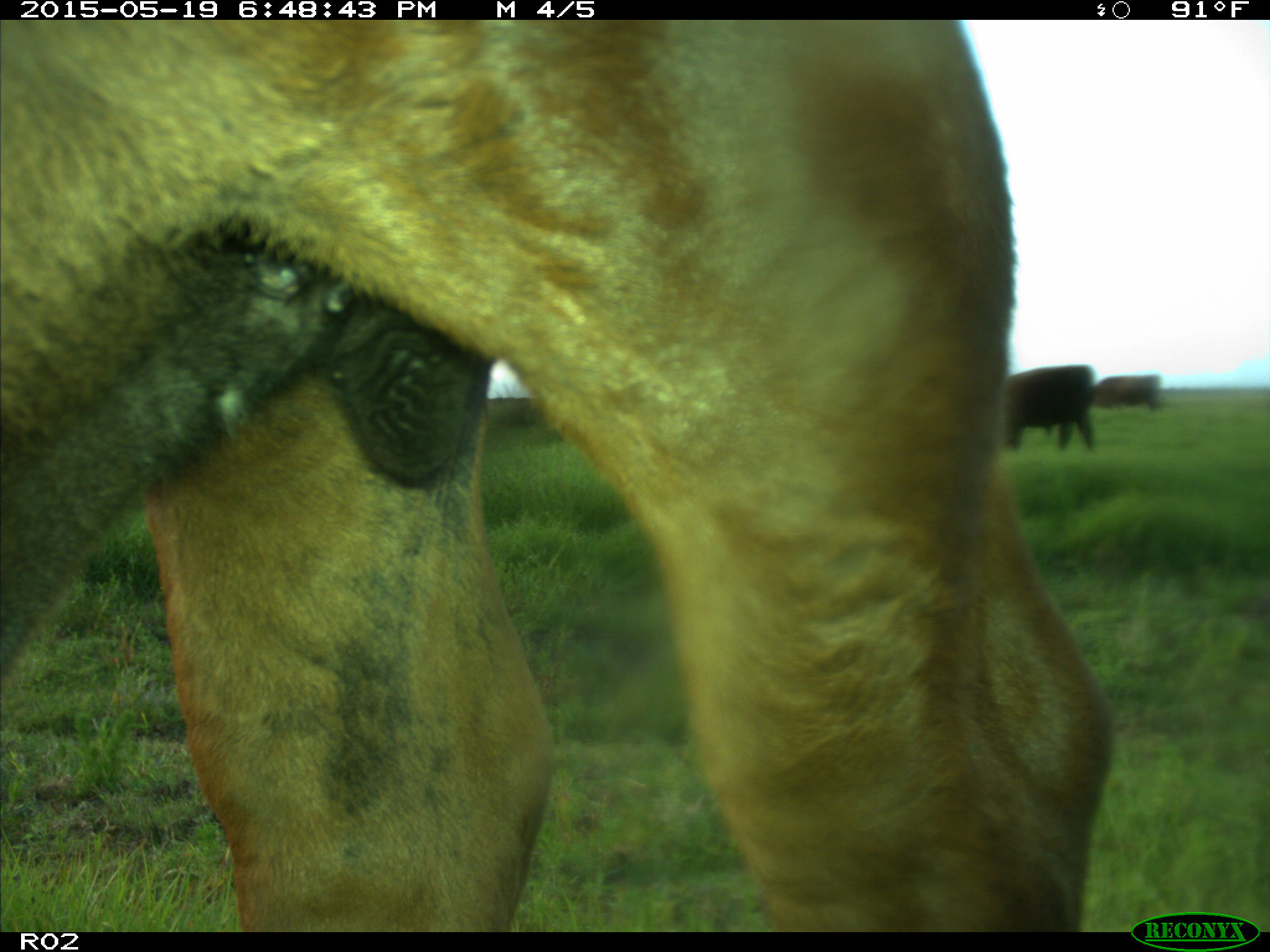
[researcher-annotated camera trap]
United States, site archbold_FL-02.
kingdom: Animalia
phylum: Chordata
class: Mammalia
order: Artiodactyla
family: Bovidae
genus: Bos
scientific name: Bos taurus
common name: domestic cow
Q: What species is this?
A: Bos taurus (domestic cow).